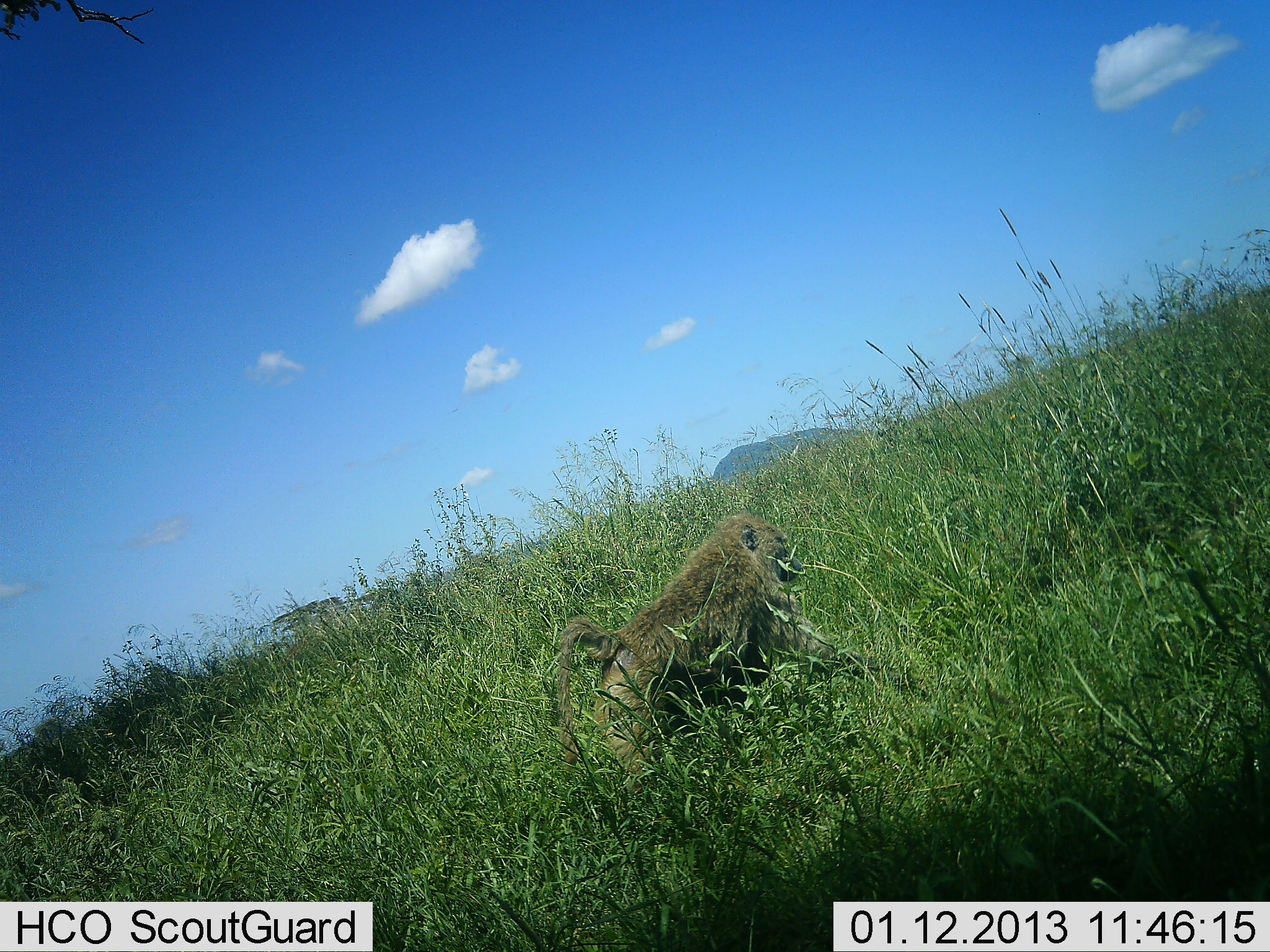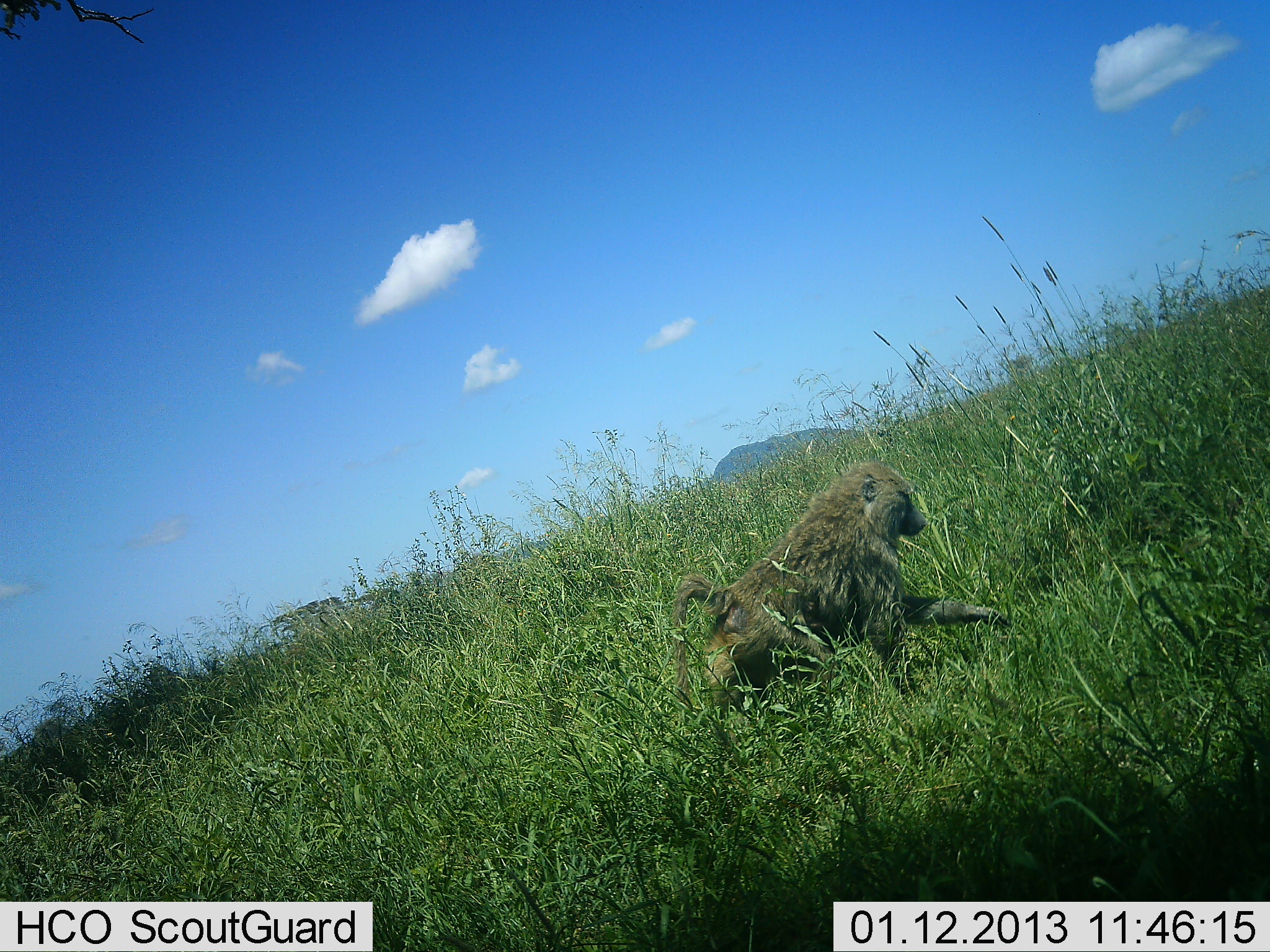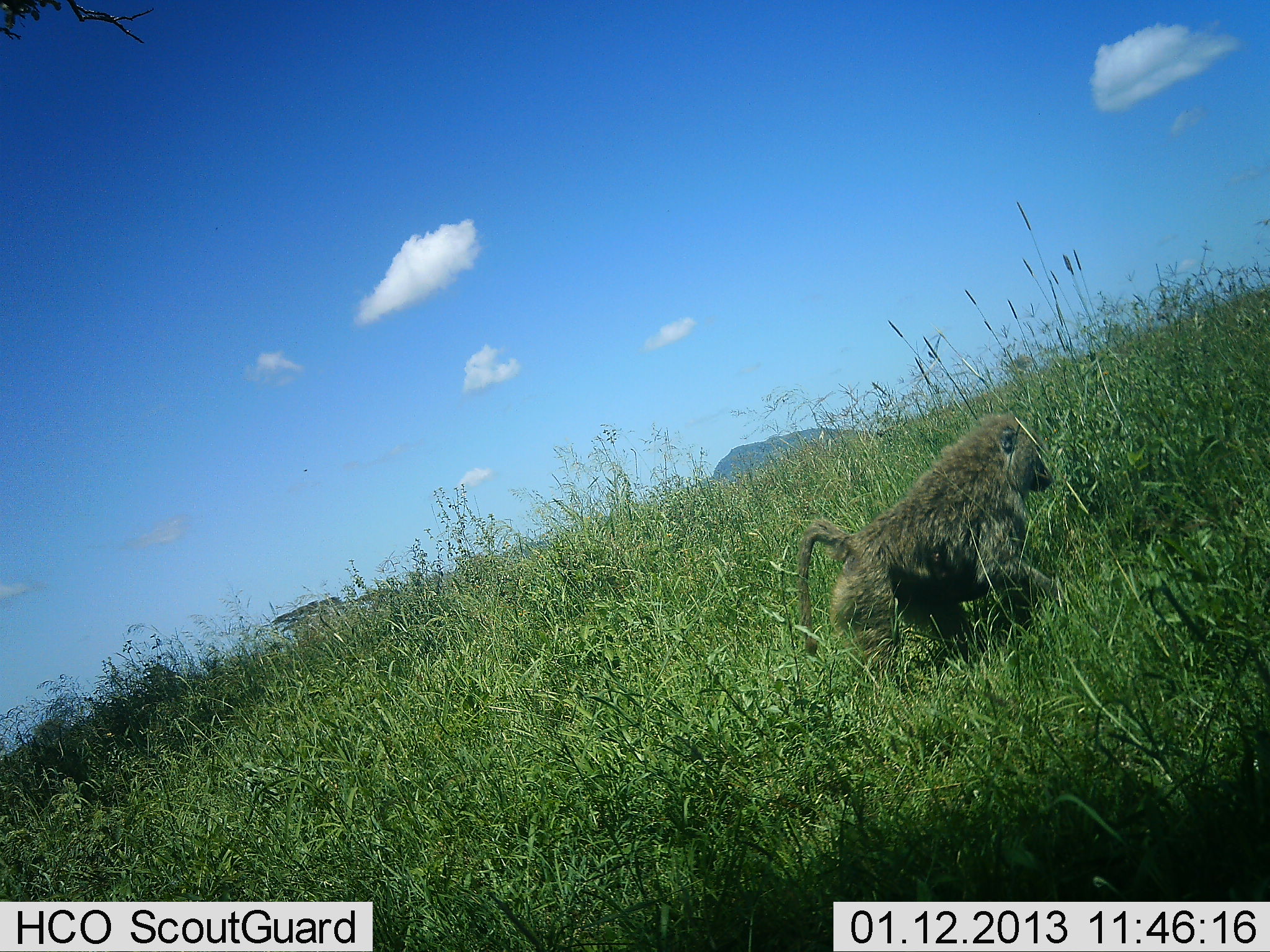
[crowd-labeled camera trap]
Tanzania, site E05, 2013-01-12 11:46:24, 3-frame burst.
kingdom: Animalia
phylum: Chordata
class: Mammalia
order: Primates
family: Cercopithecidae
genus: Papio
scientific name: Papio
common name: baboon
Baboon (Papio), count 1. Behavior (volunteer vote fractions): standing 0%, resting 0%, moving 100%, interacting 0%. Young present (vote fraction): 0%. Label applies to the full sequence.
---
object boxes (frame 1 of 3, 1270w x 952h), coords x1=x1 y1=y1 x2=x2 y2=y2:
animal: x1=558 y1=510 x2=879 y2=795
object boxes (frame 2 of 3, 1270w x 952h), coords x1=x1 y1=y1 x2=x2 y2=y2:
animal: x1=670 y1=463 x2=1011 y2=740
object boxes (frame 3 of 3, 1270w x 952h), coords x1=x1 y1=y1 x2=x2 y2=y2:
animal: x1=800 y1=417 x2=1058 y2=679